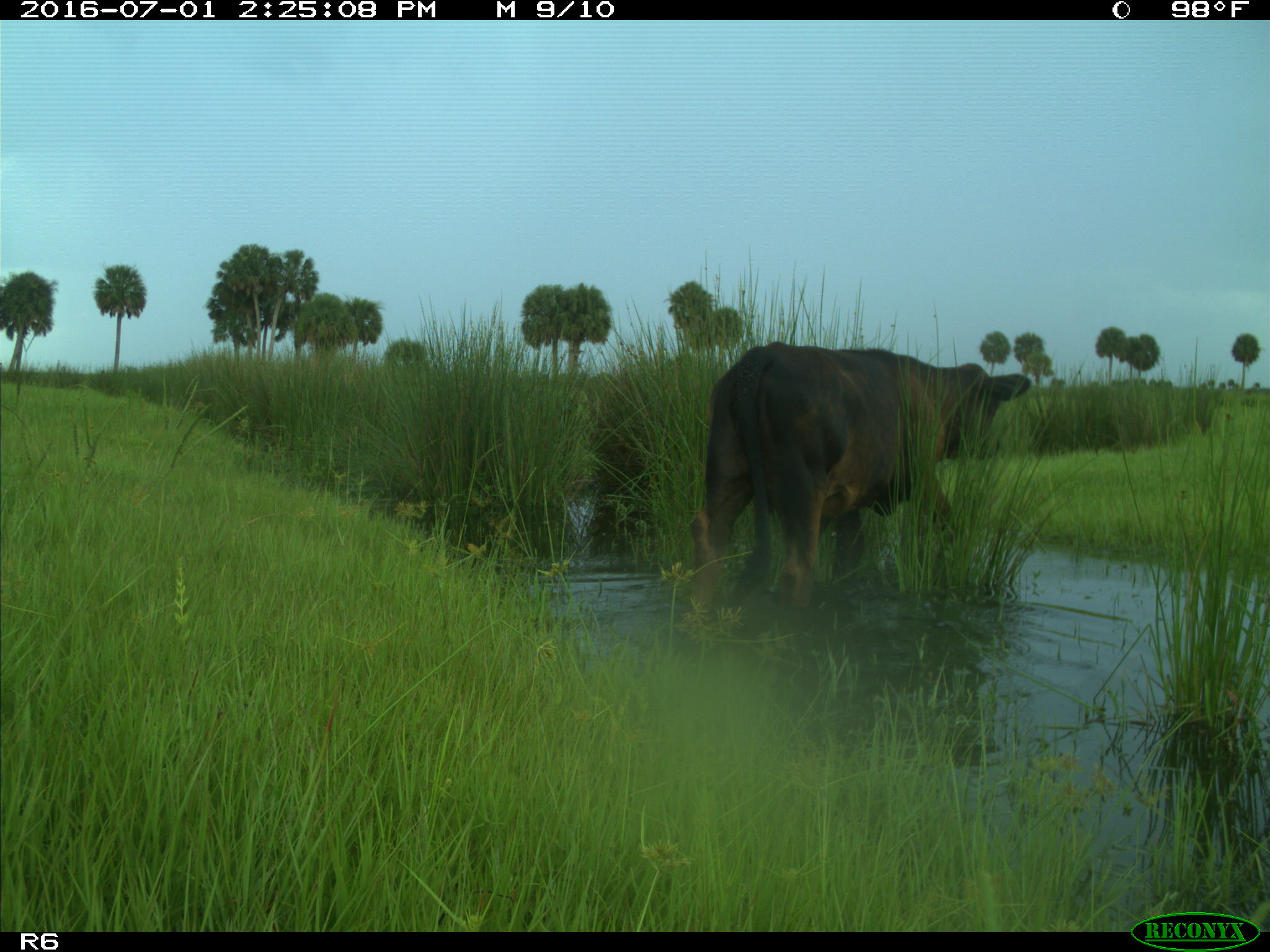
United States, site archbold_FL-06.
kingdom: Animalia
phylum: Chordata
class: Mammalia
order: Artiodactyla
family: Bovidae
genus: Bos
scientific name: Bos taurus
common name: domestic cow